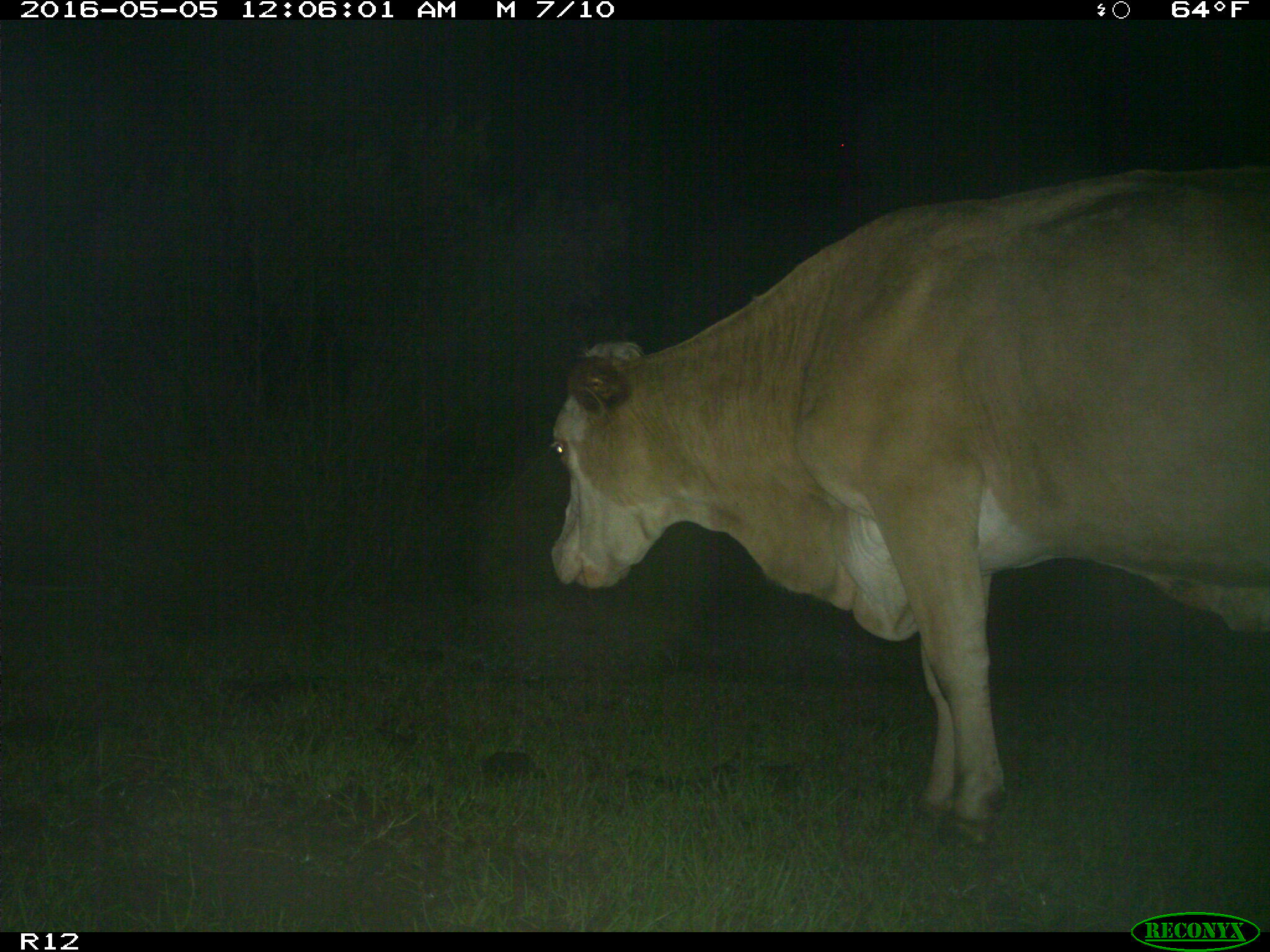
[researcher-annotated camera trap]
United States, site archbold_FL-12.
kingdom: Animalia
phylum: Chordata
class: Mammalia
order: Artiodactyla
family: Bovidae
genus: Bos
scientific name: Bos taurus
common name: domestic cow